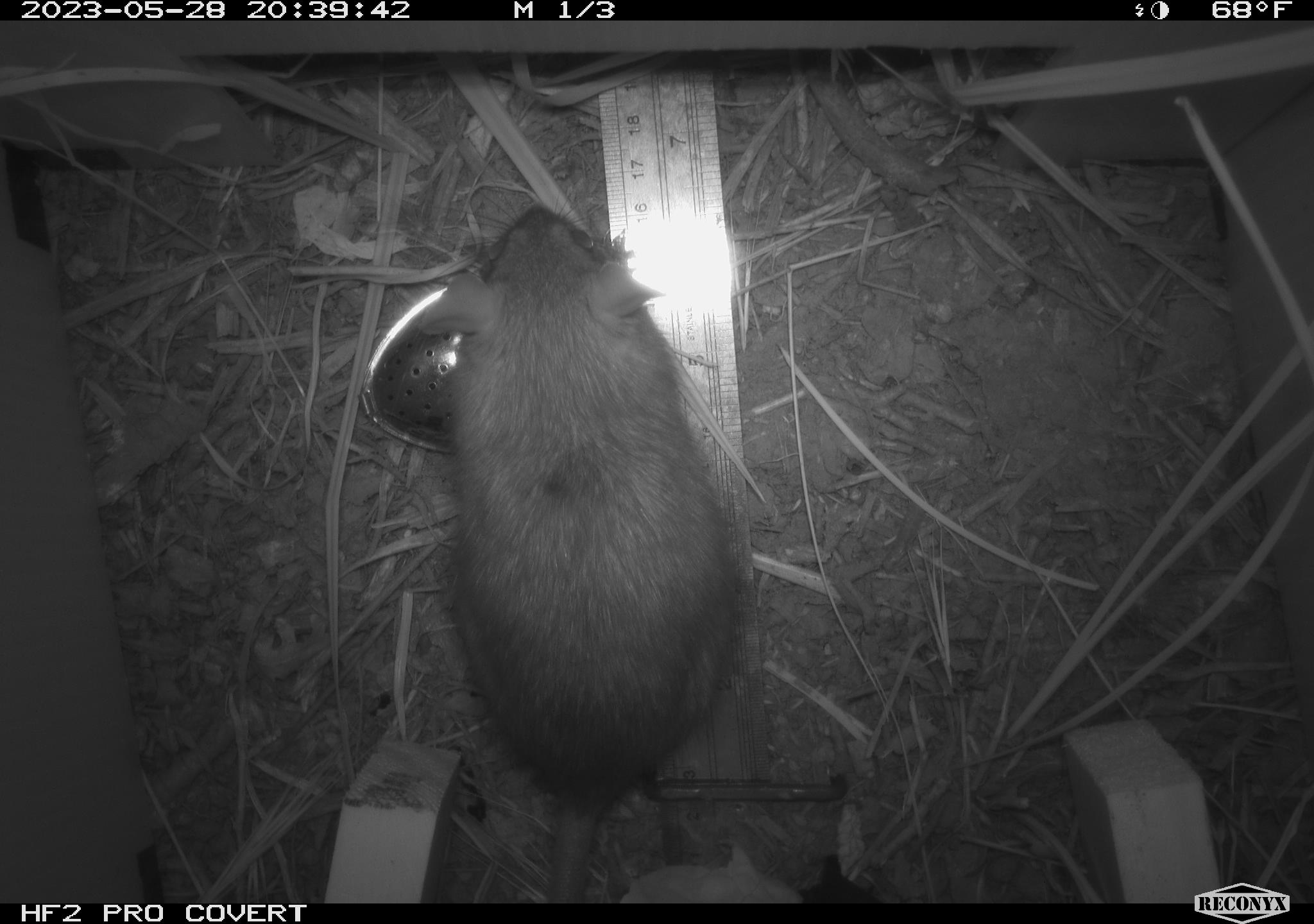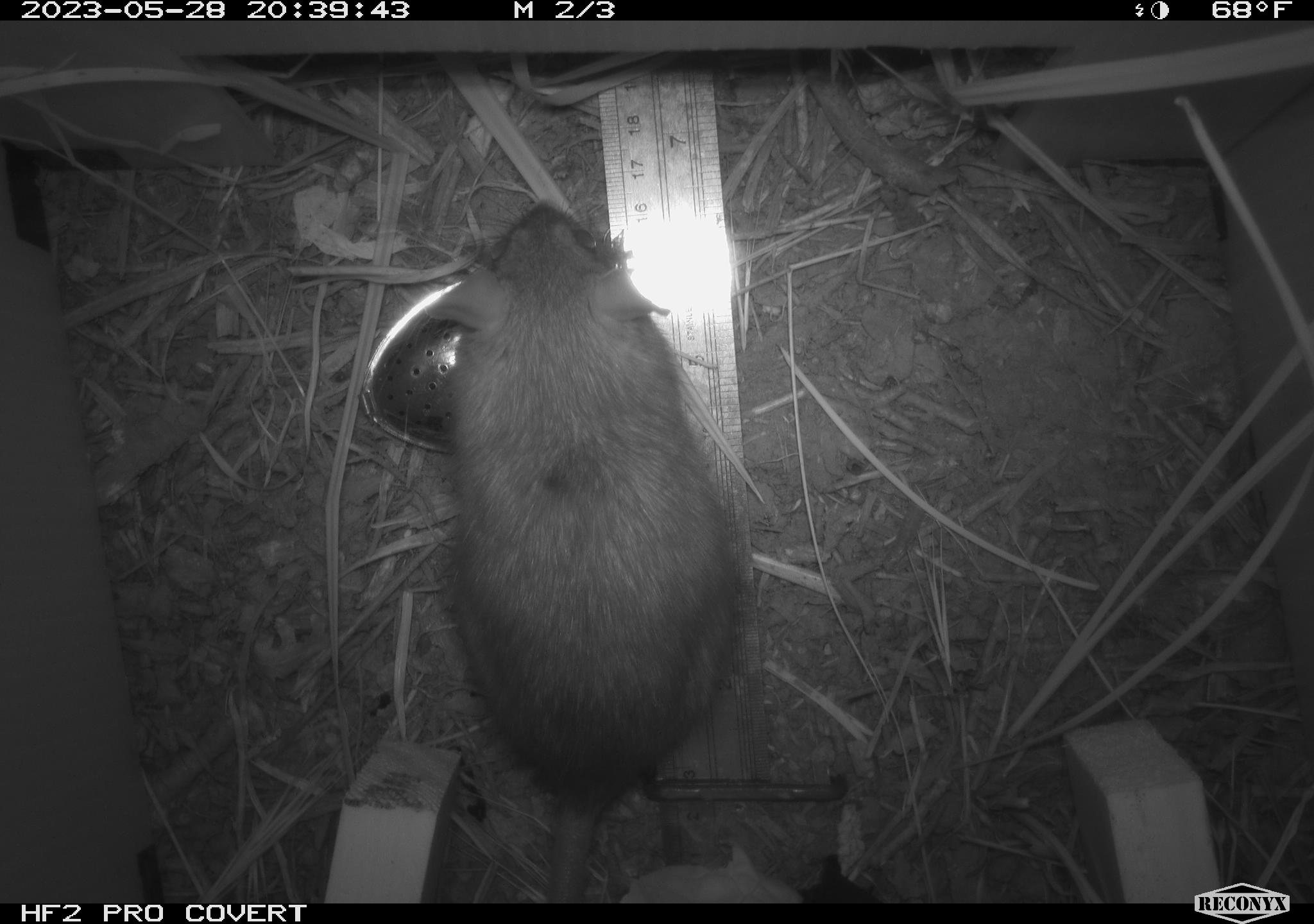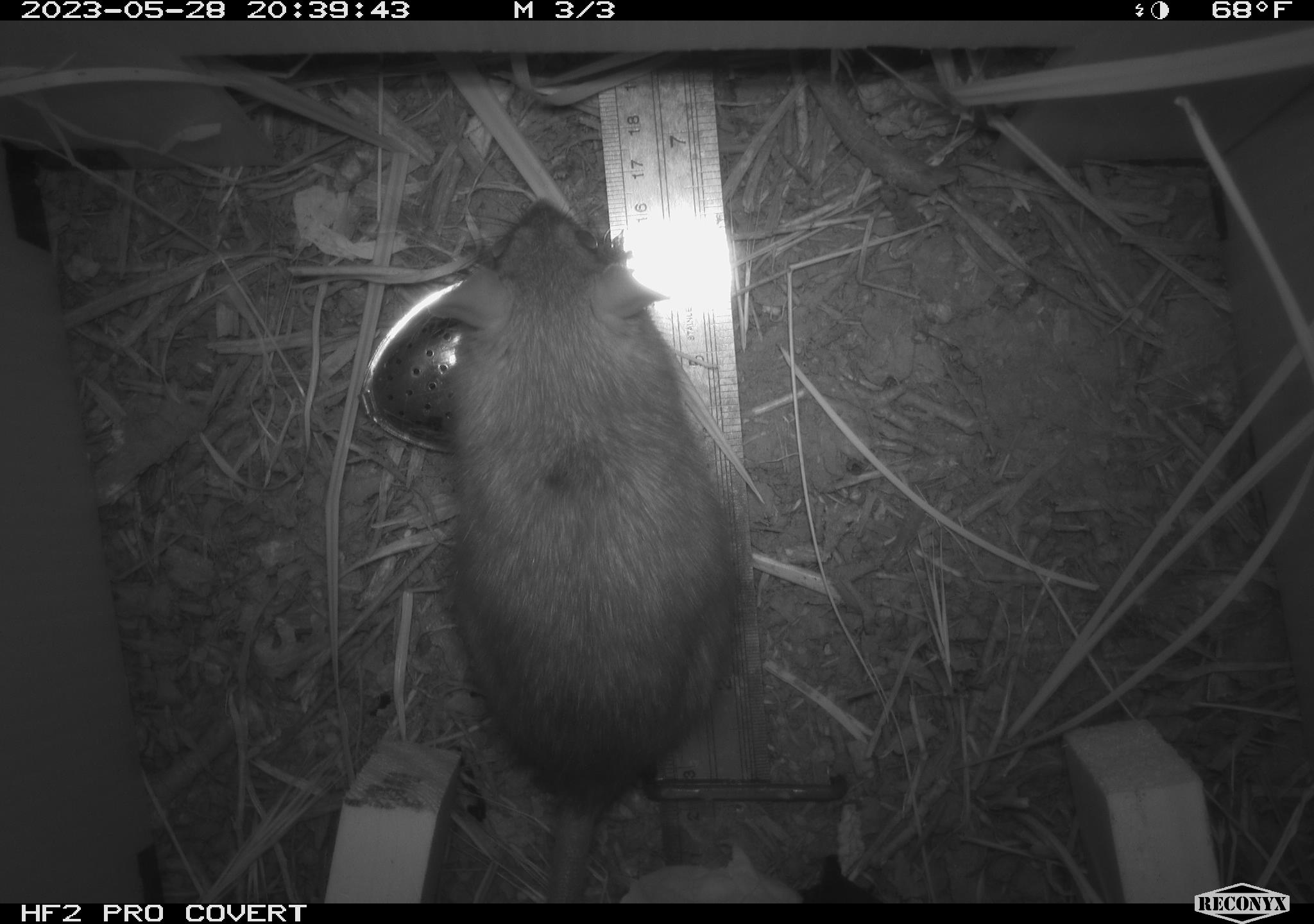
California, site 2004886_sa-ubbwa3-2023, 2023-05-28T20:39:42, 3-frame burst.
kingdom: Animalia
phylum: Chordata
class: Mammalia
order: Rodentia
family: Muridae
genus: Rattus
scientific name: Rattus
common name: rat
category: rattus species